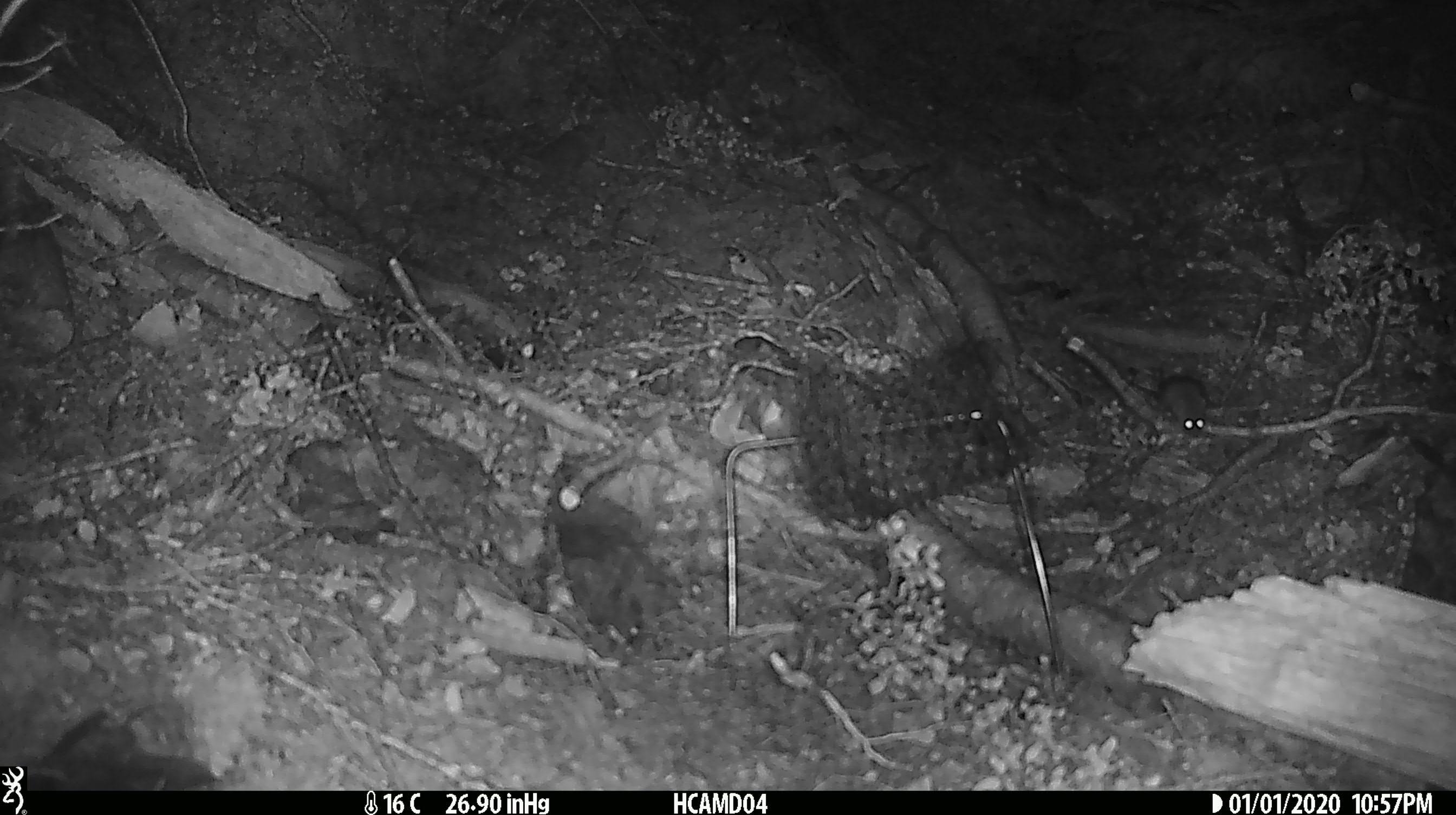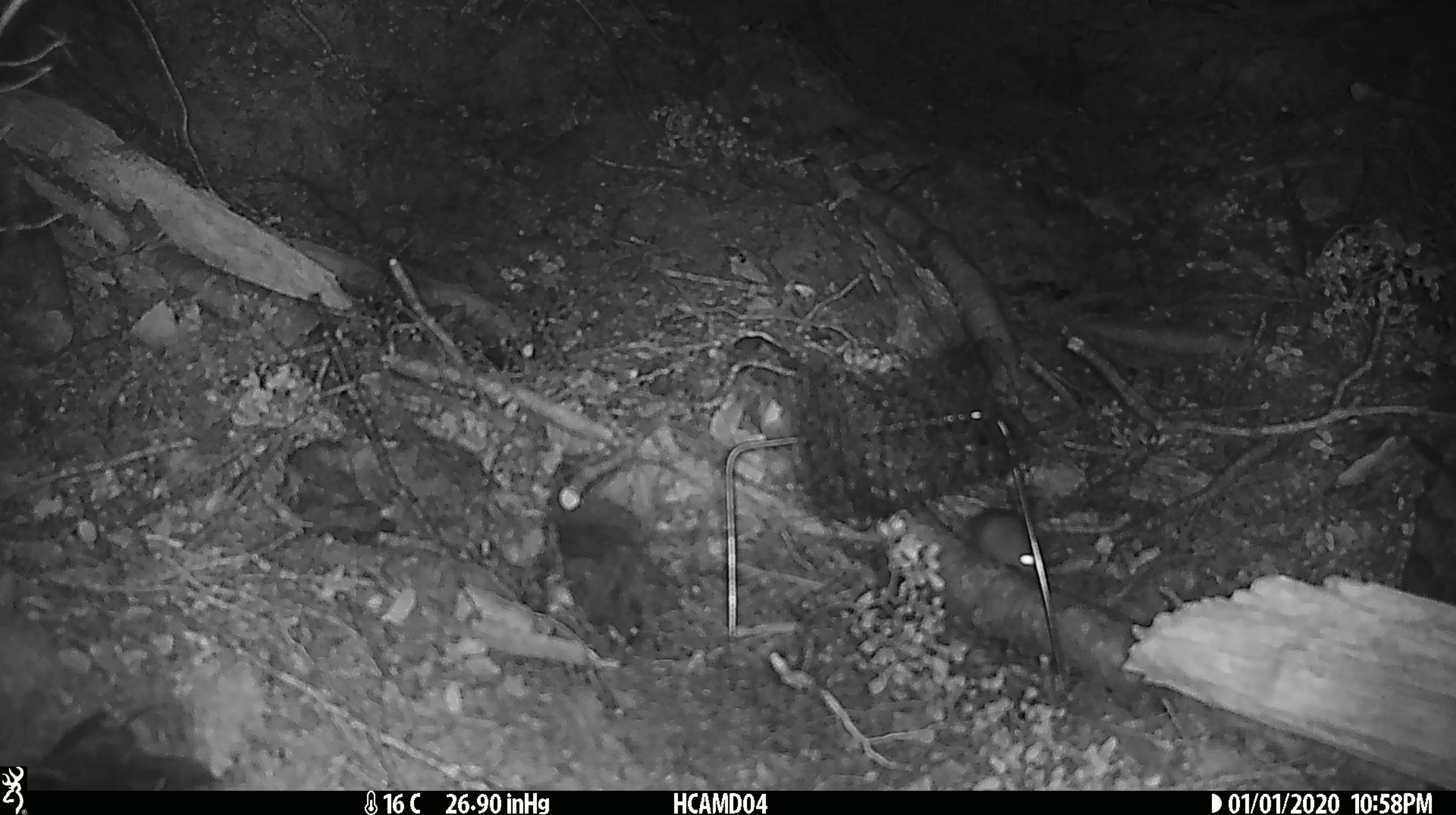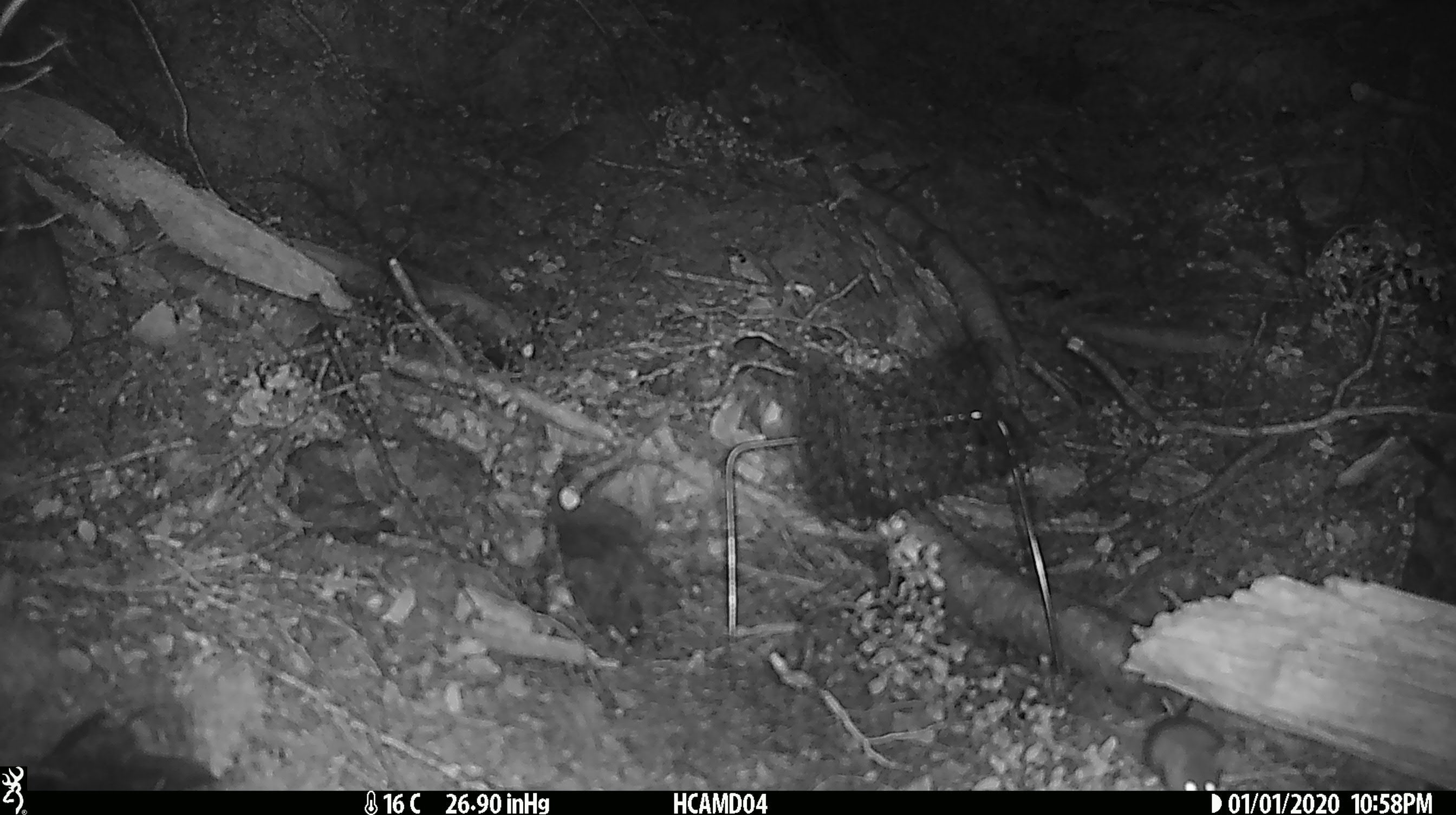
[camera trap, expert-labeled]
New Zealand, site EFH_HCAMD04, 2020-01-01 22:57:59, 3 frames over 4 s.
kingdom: Animalia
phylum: Chordata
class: Mammalia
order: Rodentia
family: Muridae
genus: Mus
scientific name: Mus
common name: mouse